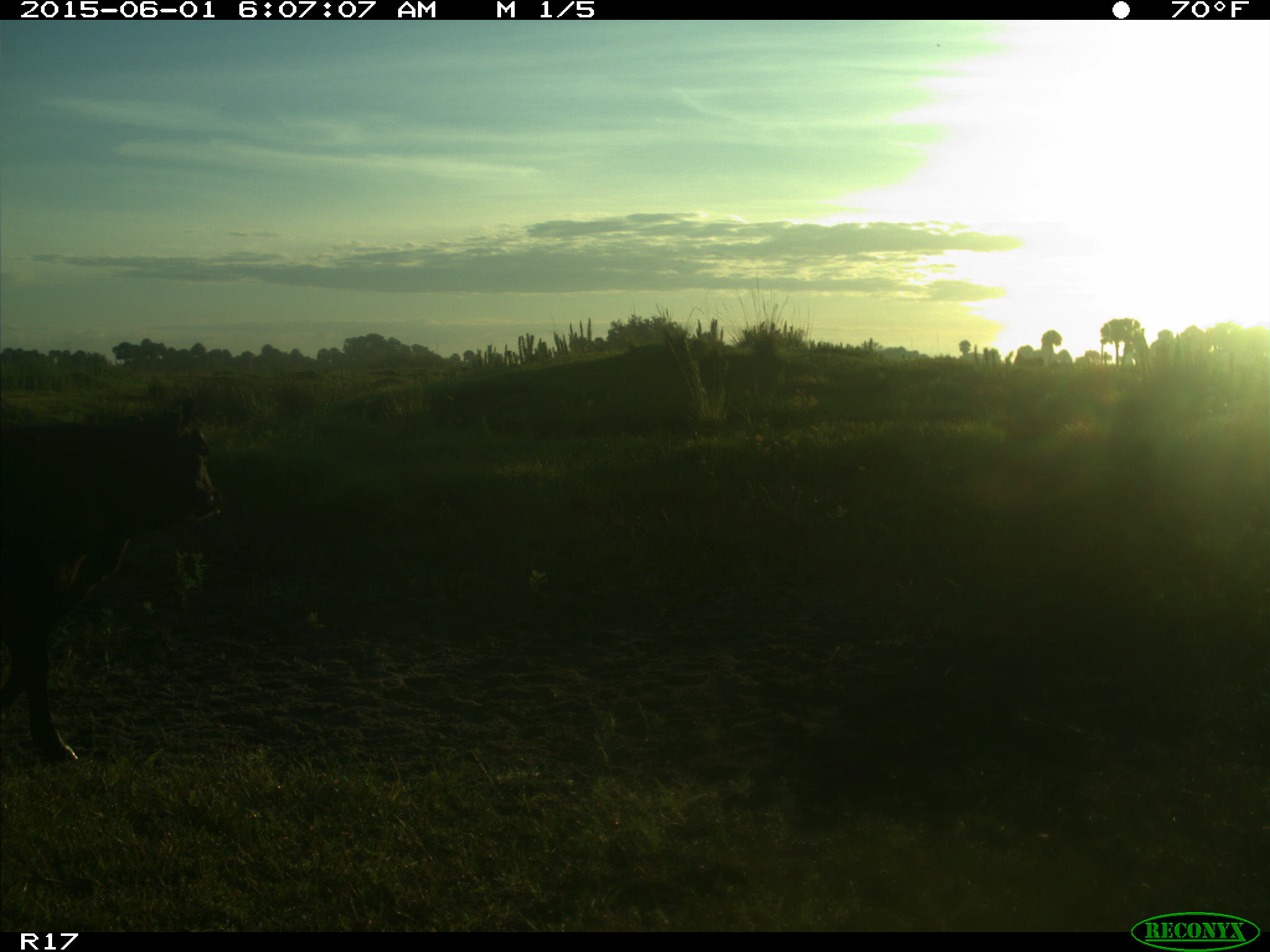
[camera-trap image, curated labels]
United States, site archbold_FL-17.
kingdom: Animalia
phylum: Chordata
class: Mammalia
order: Artiodactyla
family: Bovidae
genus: Bos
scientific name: Bos taurus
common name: domestic cow